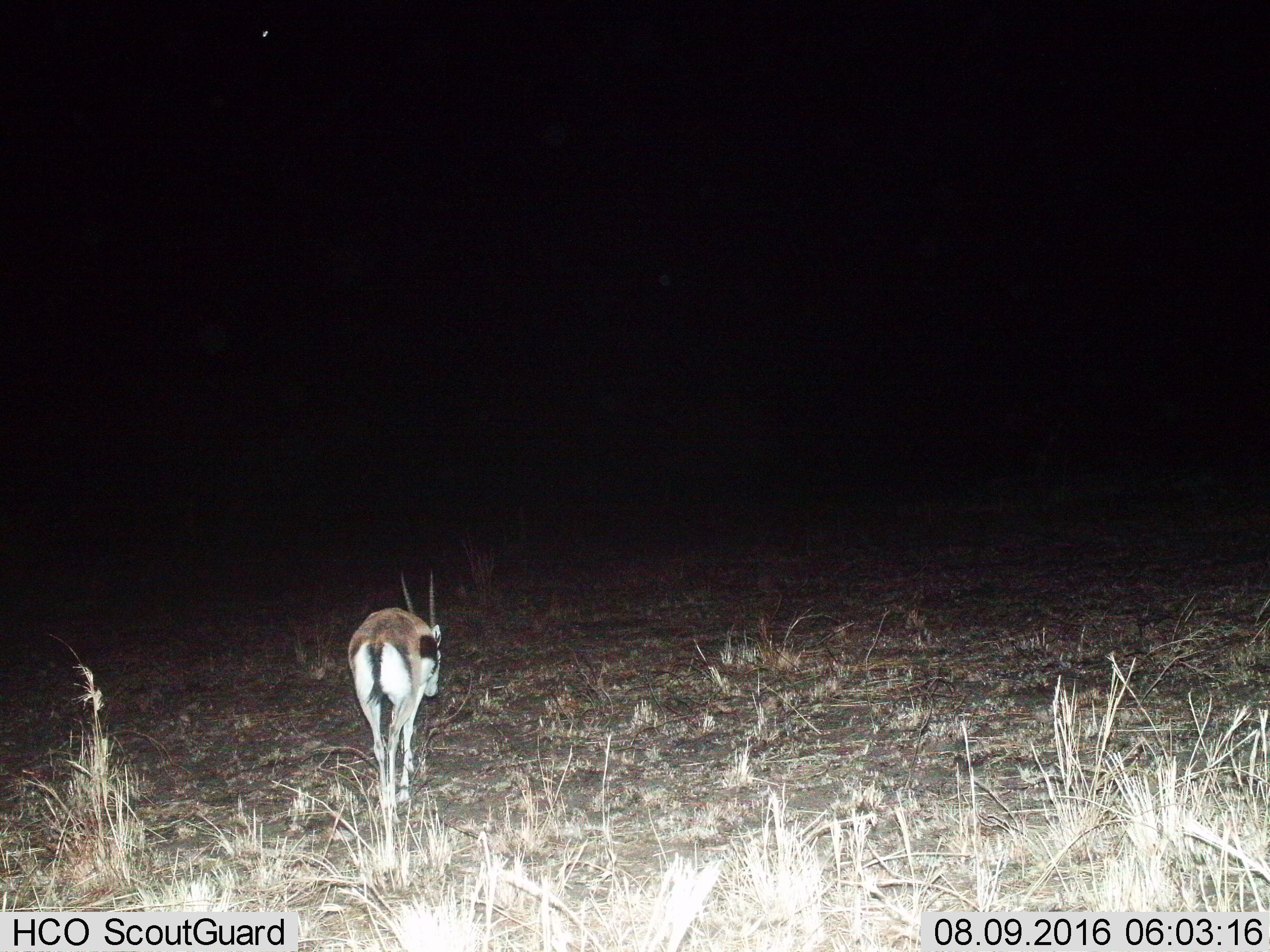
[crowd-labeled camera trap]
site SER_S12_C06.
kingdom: Animalia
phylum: Chordata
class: Mammalia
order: Artiodactyla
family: Bovidae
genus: Eudorcas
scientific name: Eudorcas thomsonii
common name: thomson's gazelle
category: gazellethomsons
Gazellethomsons (thomson's gazelle) (Eudorcas thomsonii), count 1. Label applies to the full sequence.